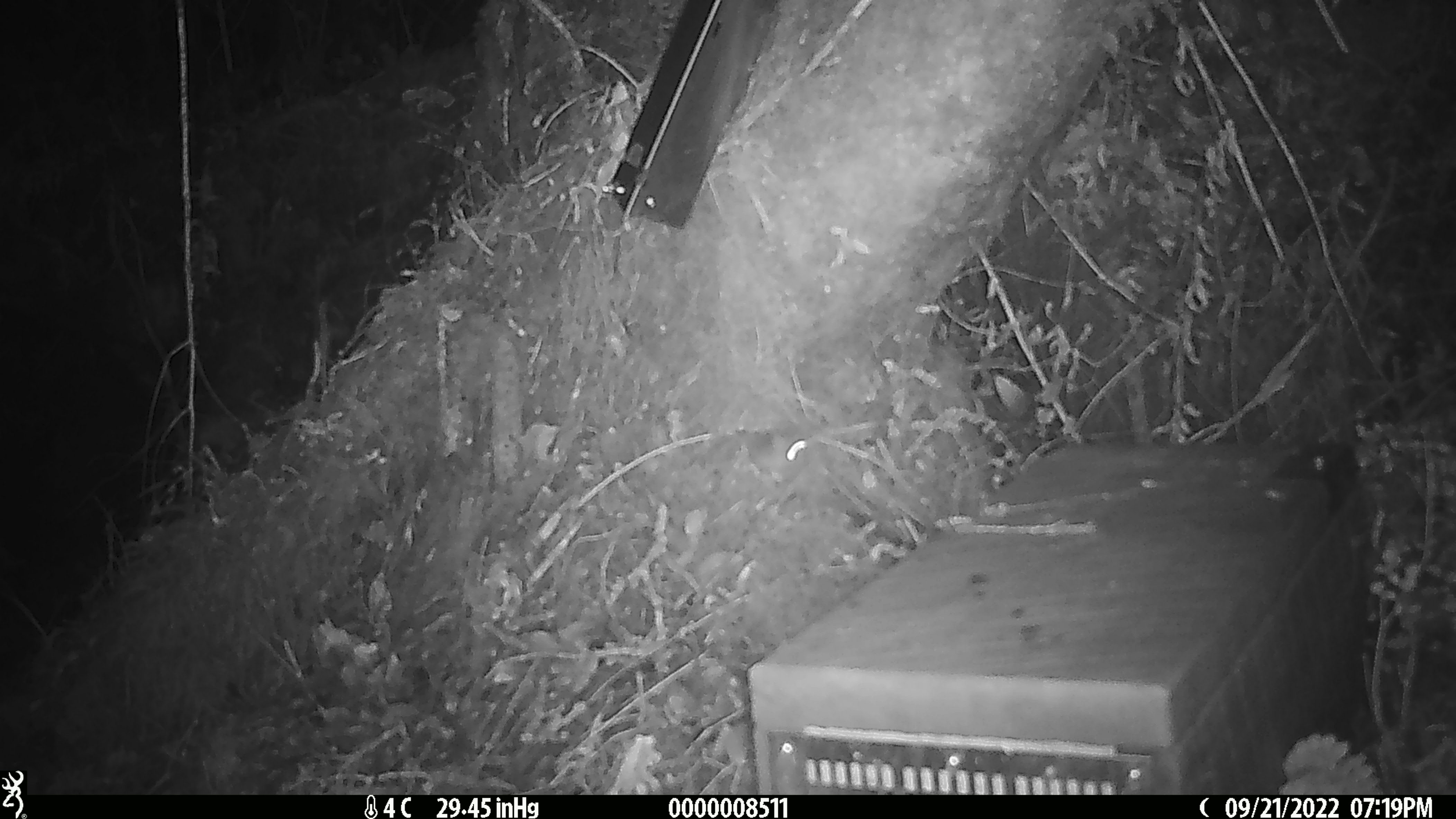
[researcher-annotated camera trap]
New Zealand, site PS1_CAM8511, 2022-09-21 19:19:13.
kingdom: Animalia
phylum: Chordata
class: Mammalia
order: Rodentia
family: Muridae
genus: Mus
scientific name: Mus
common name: mouse